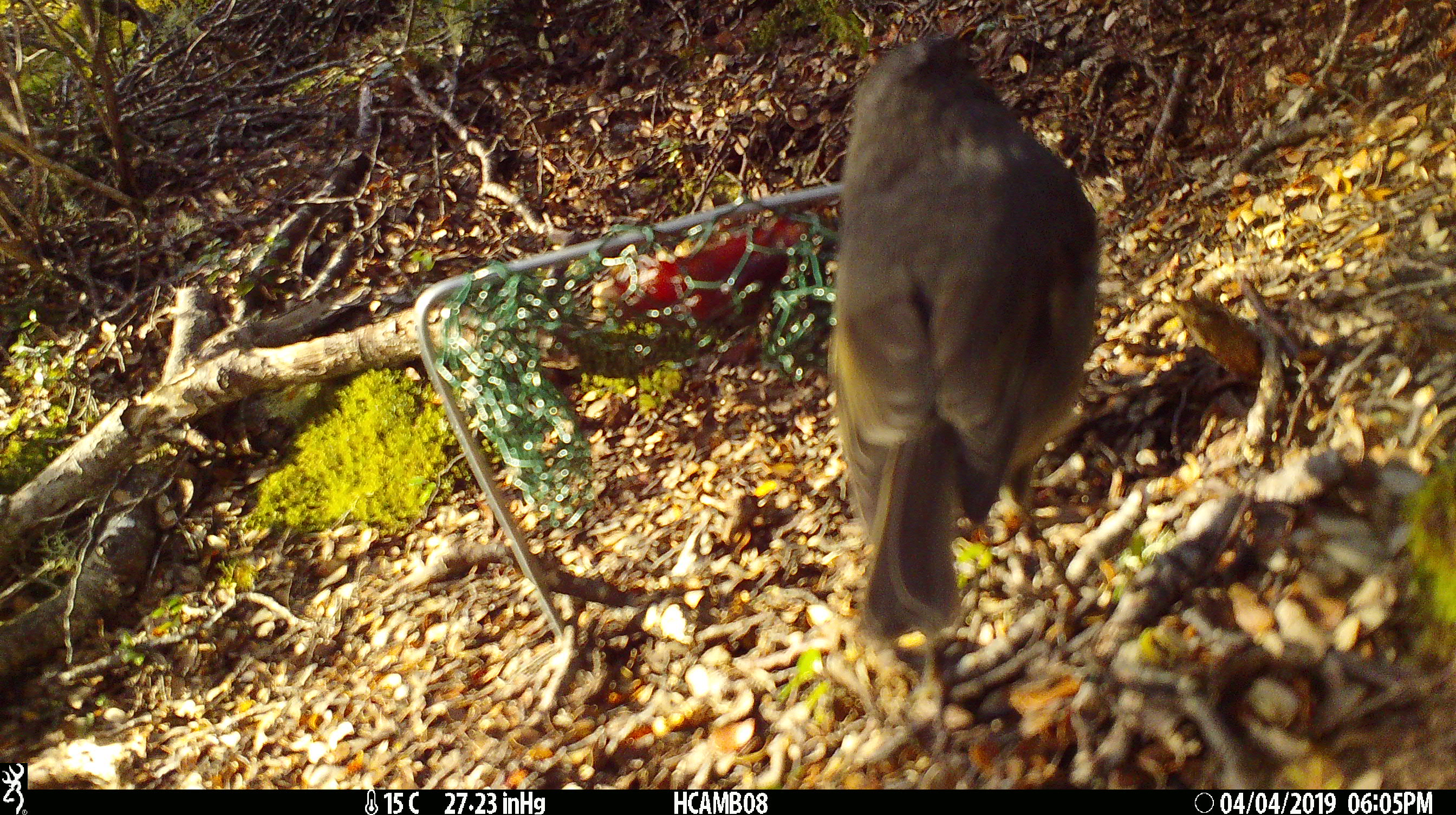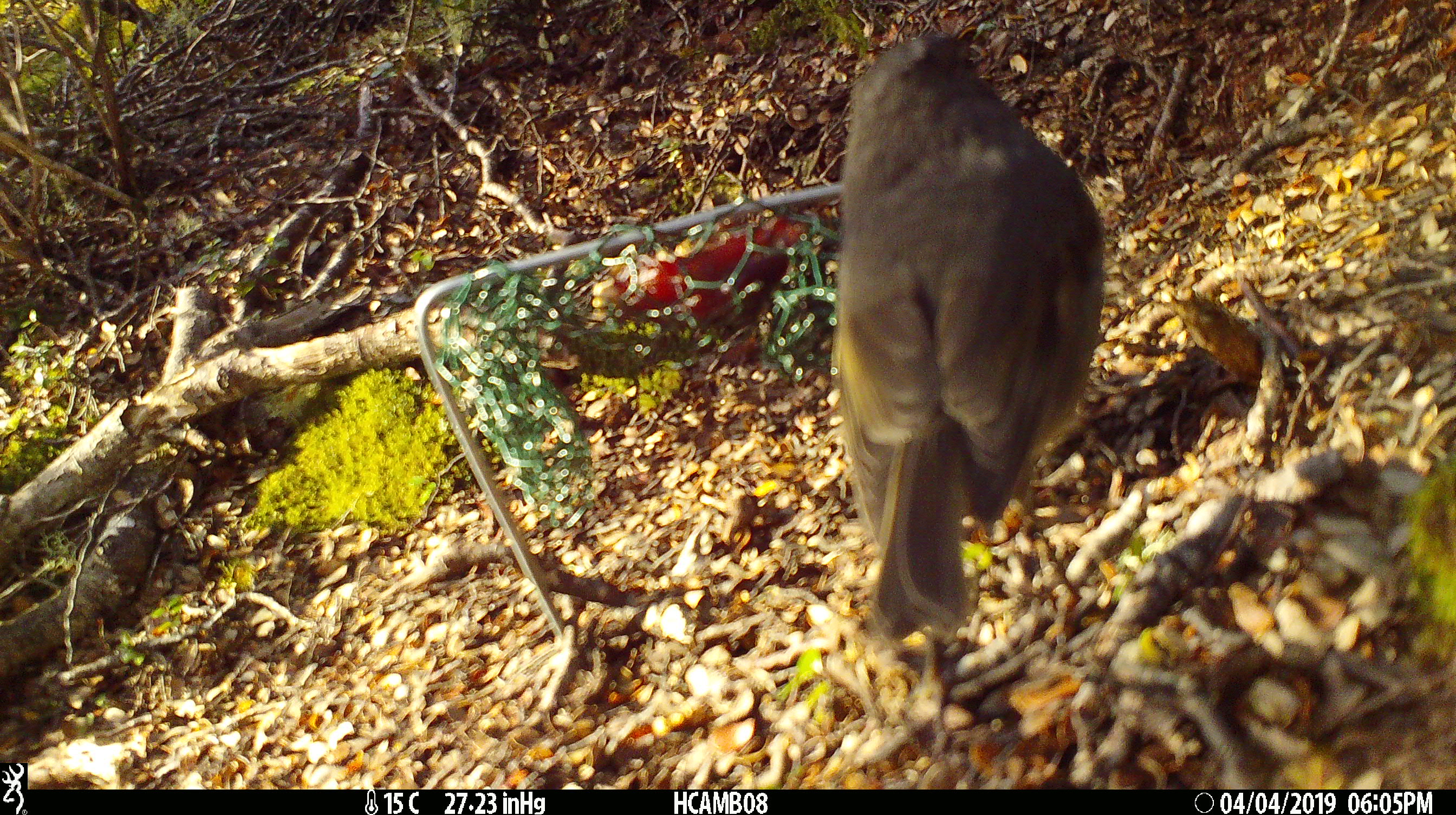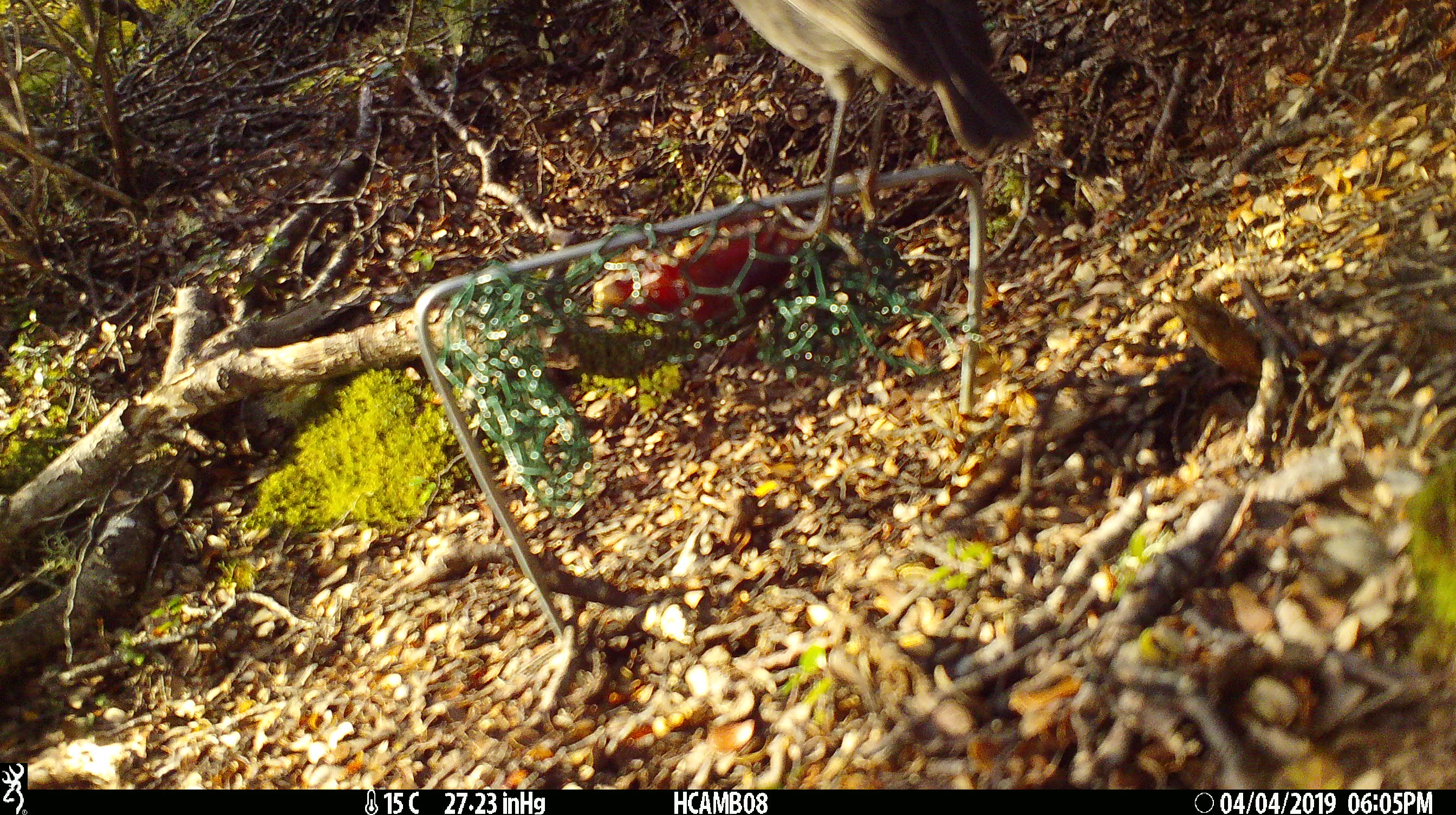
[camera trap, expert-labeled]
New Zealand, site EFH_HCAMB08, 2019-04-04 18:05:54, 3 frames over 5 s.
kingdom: Animalia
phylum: Chordata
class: Aves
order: Passeriformes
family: Petroicidae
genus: Petroica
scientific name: Petroica australis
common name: new zealand robin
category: robin